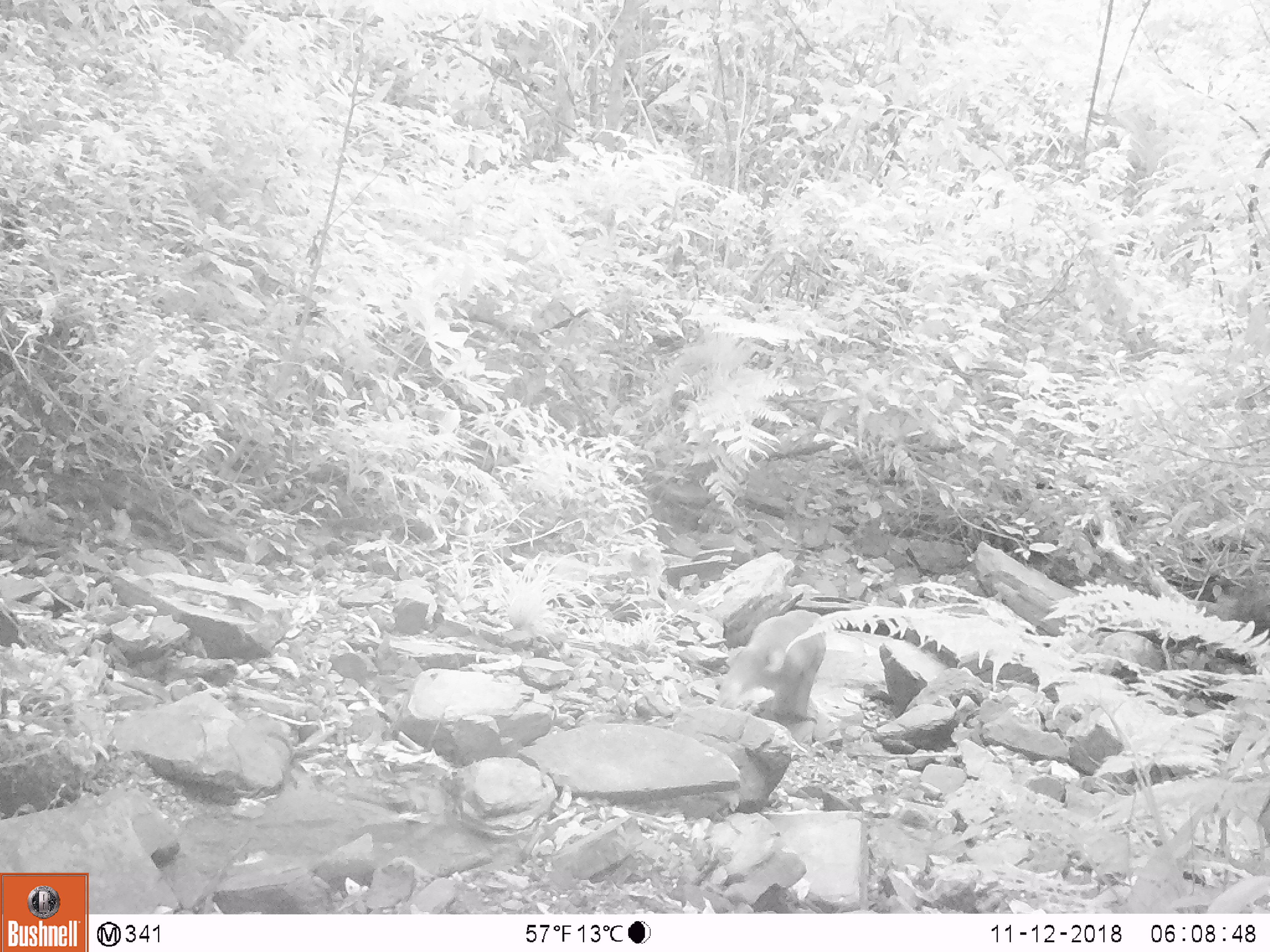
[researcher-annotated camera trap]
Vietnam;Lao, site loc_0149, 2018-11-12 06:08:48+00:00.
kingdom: Animalia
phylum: Chordata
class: Mammalia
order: Primates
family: Cercopithecidae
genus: Macaca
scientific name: Macaca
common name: macaques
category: assam or rhesus macaque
Assam or rhesus macaque (macaques) (Macaca). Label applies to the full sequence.